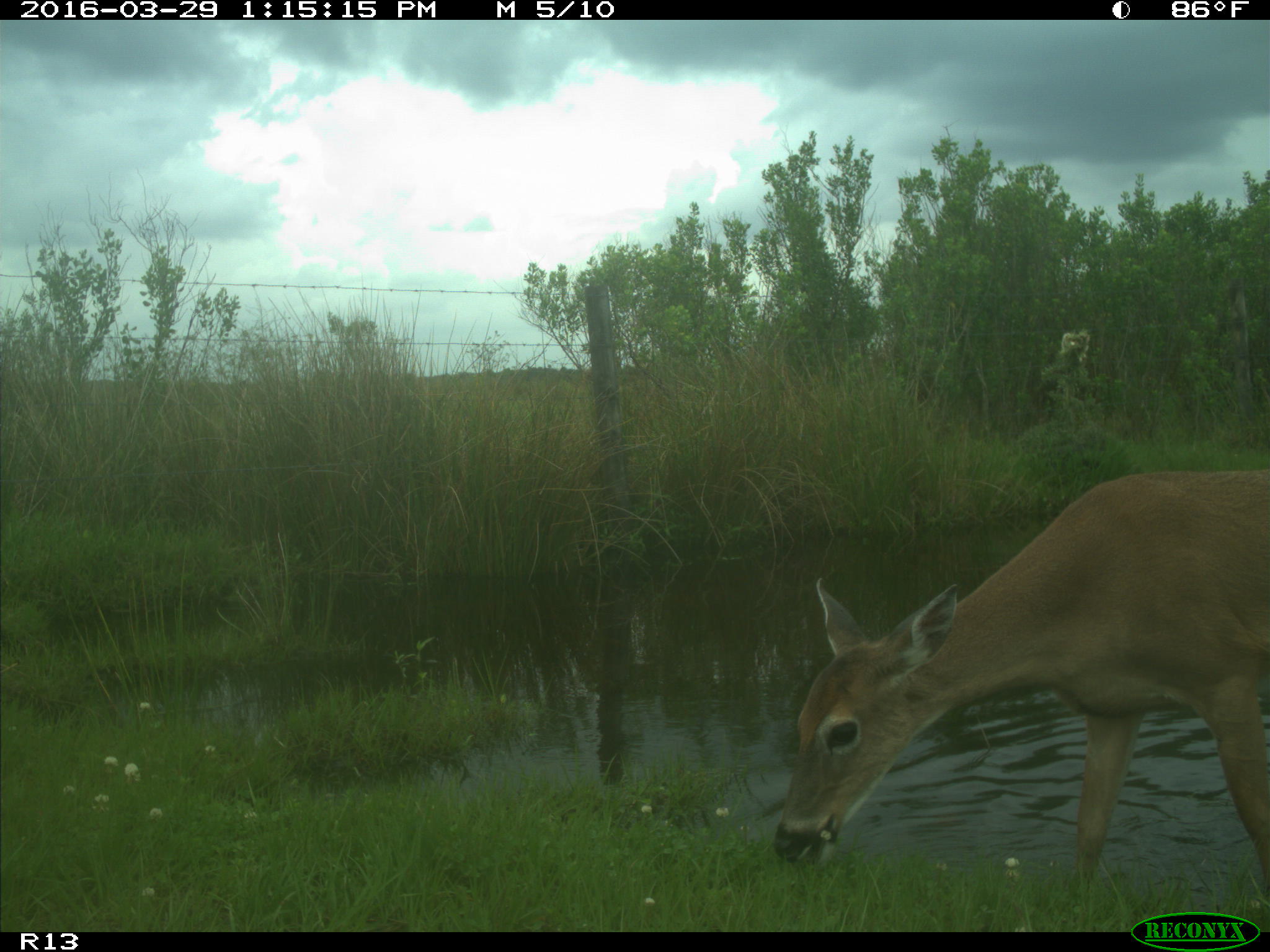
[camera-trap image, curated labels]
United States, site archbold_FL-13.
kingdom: Animalia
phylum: Chordata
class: Mammalia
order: Artiodactyla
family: Cervidae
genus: Odocoileus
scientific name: Odocoileus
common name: deer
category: unidentified deer